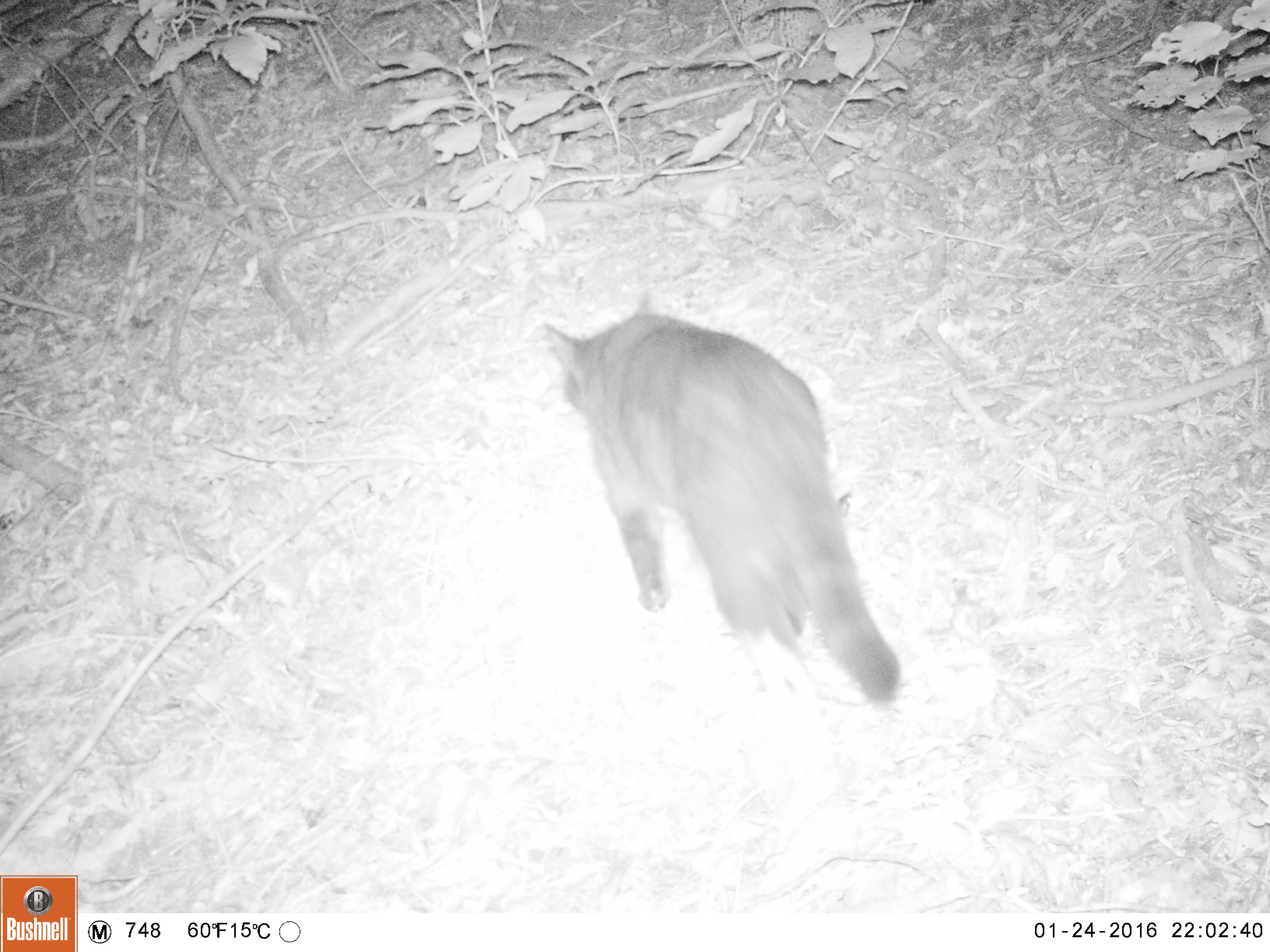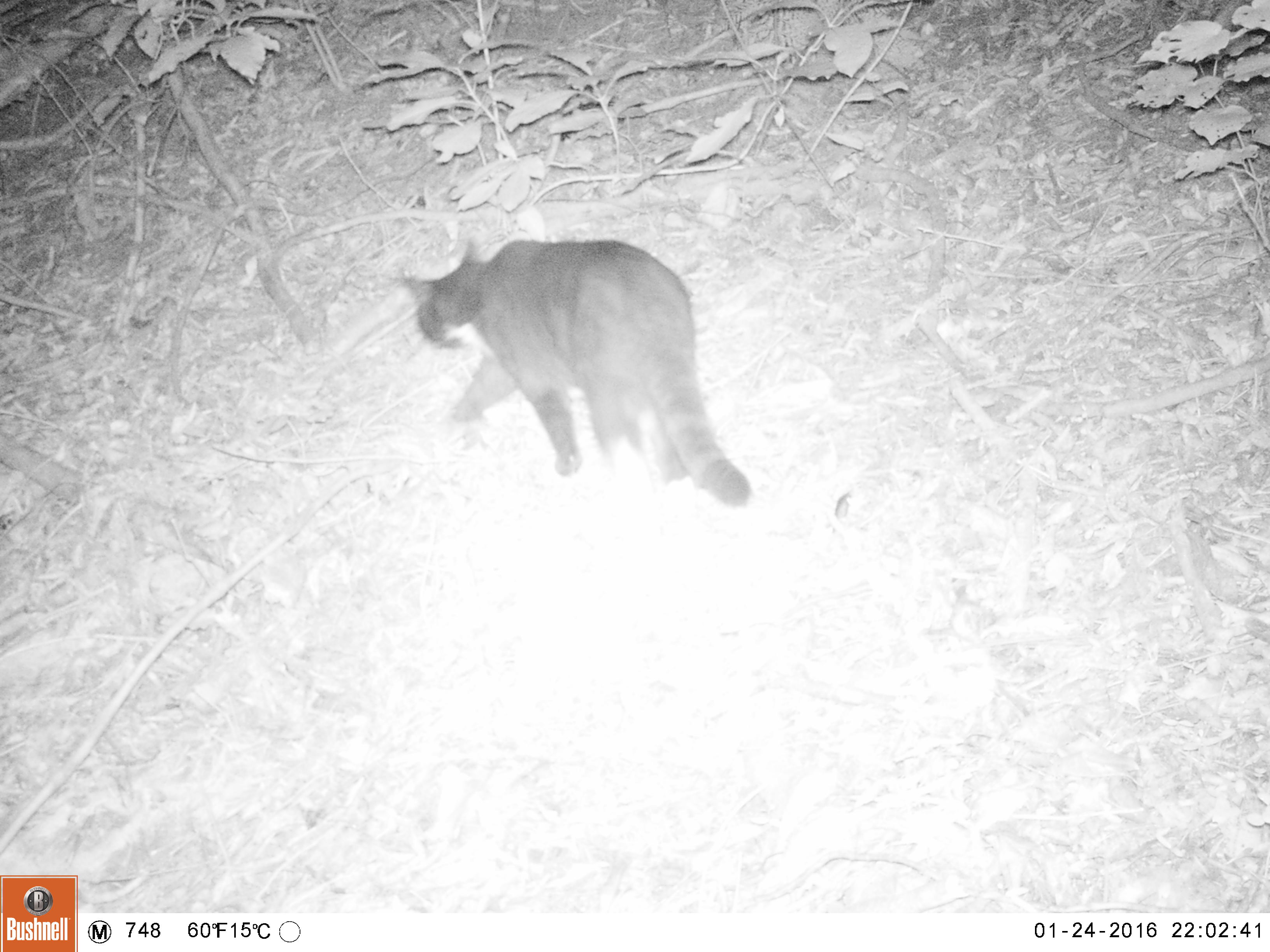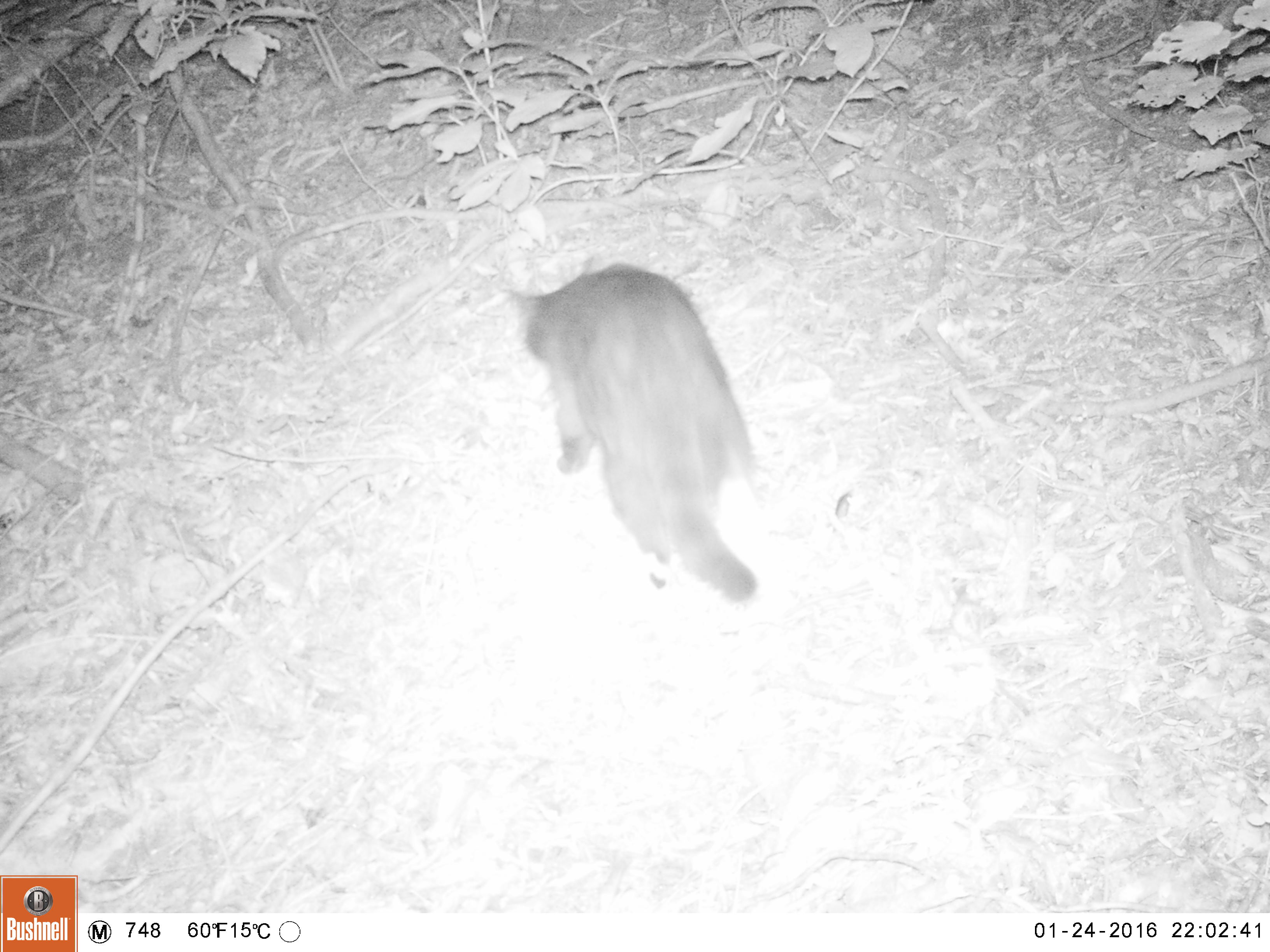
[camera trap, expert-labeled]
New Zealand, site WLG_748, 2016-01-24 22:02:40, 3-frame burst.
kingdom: Animalia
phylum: Chordata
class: Mammalia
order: Carnivora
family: Felidae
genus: Felis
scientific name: Felis catus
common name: domestic cat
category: cat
Cat (domestic cat) (Felis catus).